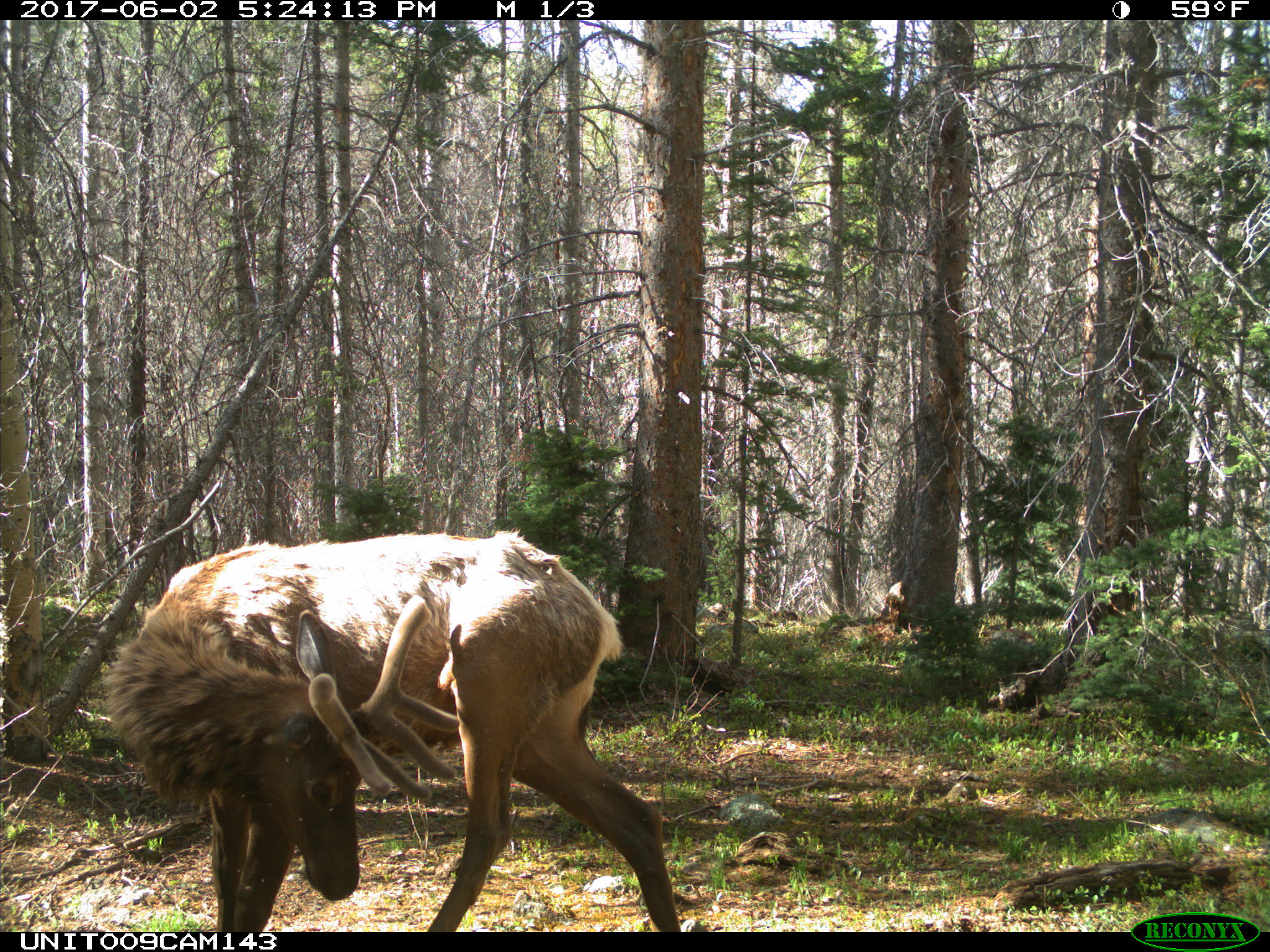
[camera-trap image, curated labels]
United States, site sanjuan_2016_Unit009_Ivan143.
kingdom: Animalia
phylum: Chordata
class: Mammalia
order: Artiodactyla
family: Cervidae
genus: Cervus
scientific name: Cervus elaphus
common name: red deer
Cervus elaphus (red deer).